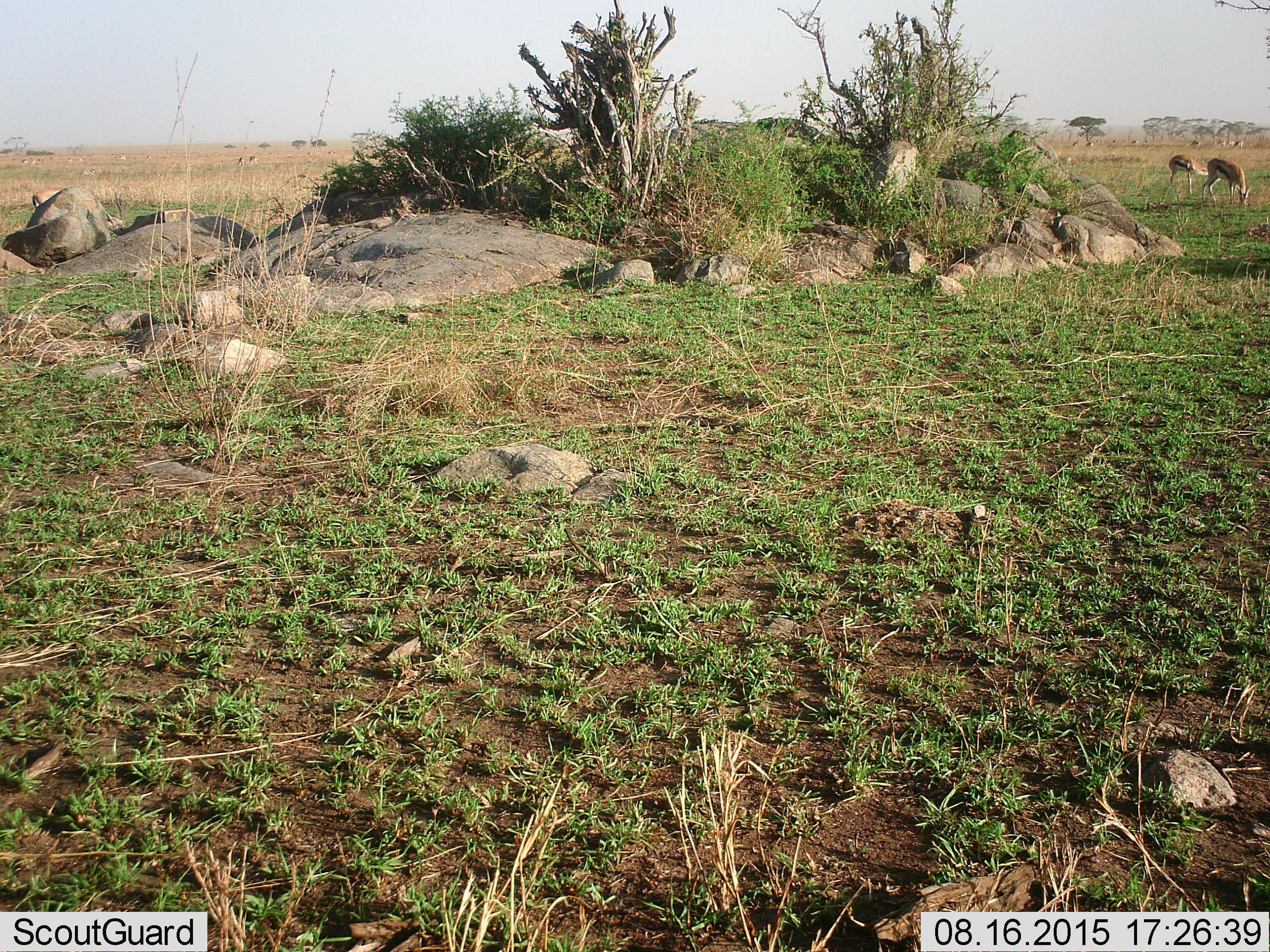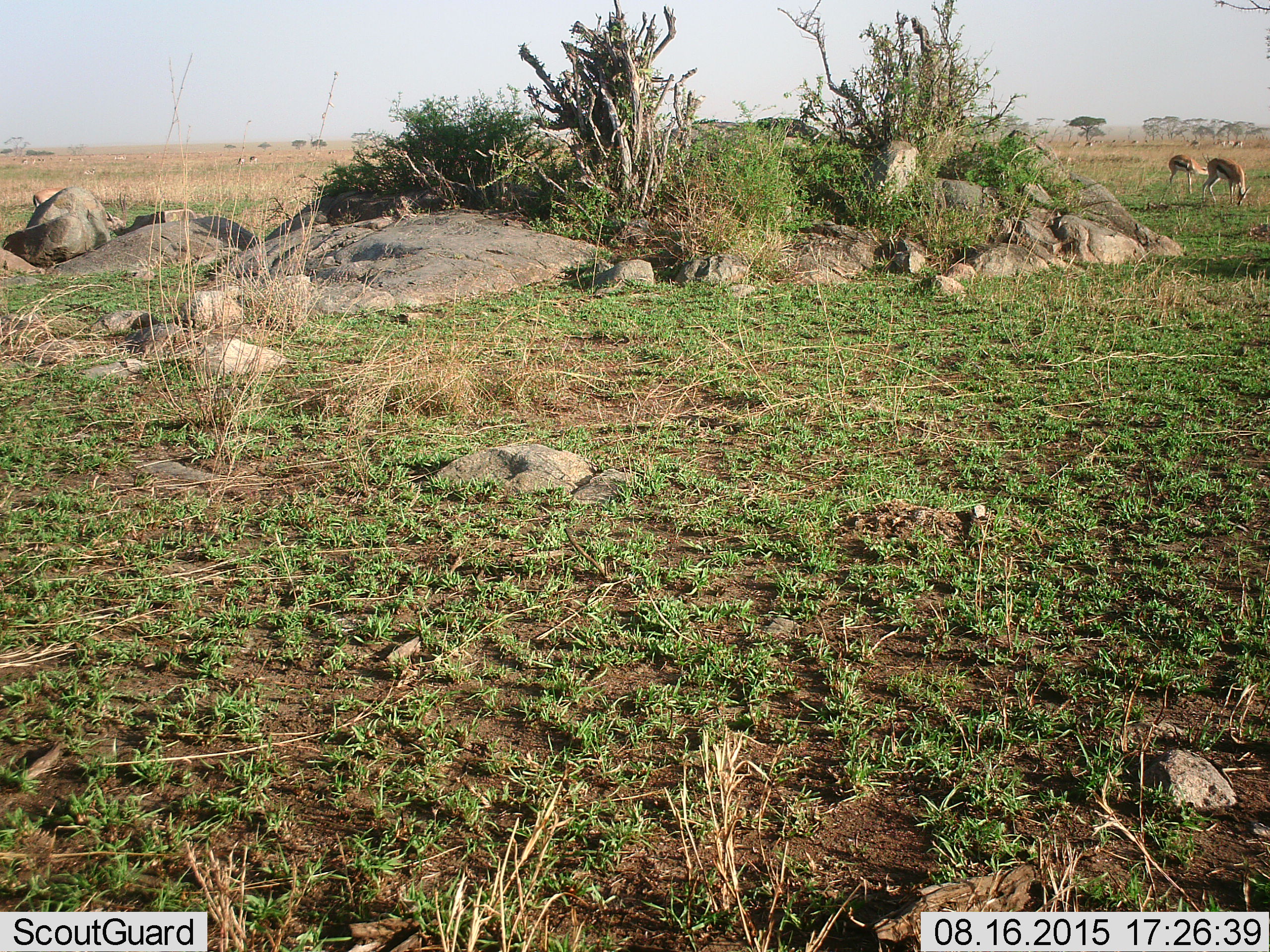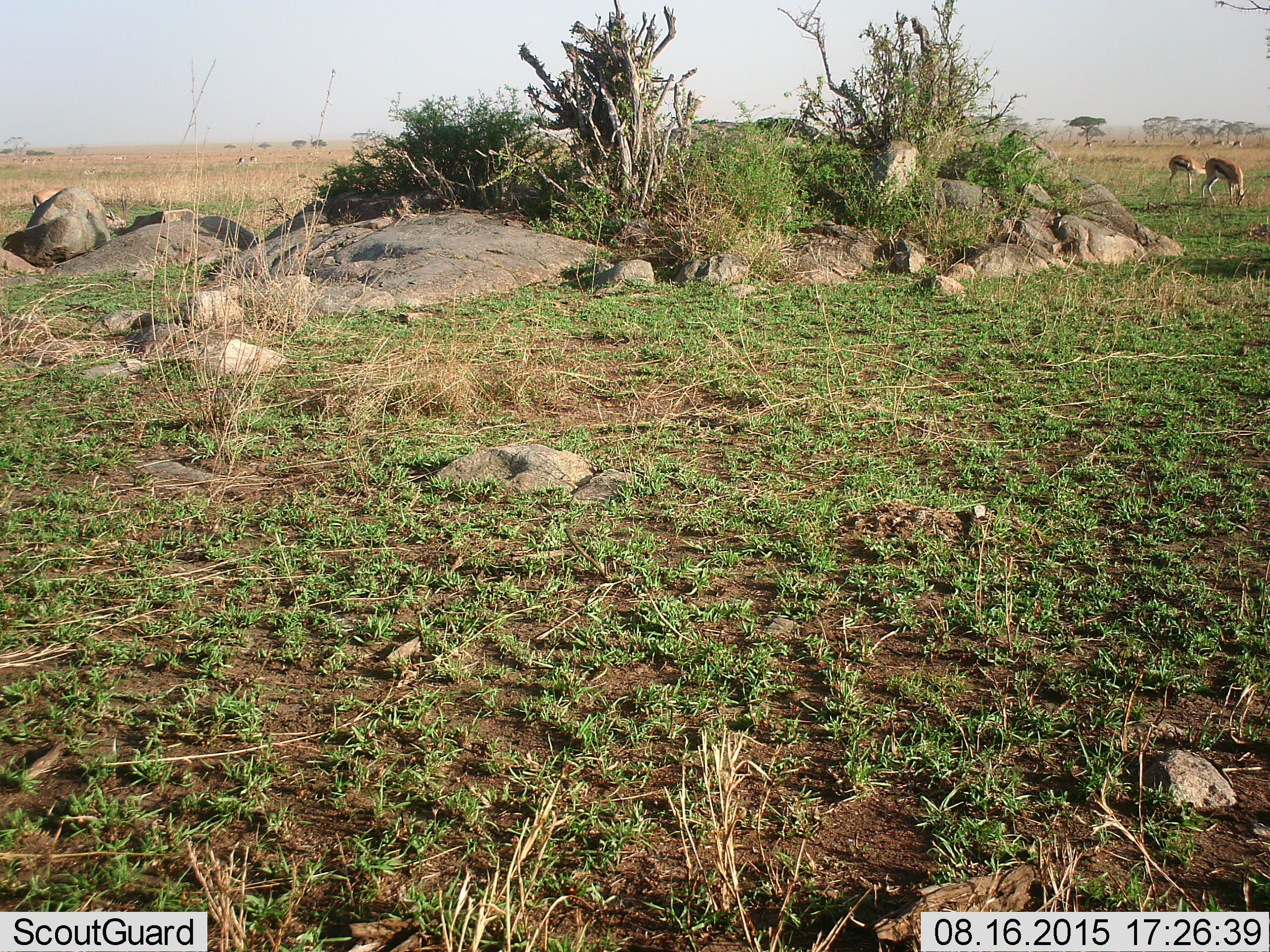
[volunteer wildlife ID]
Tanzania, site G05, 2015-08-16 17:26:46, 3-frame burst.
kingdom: Animalia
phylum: Chordata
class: Mammalia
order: Artiodactyla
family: Bovidae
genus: Eudorcas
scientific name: Eudorcas thomsonii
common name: thomson's gazelle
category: gazellethomsons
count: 11-50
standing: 30%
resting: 10%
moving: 25%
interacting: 10%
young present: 5%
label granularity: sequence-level